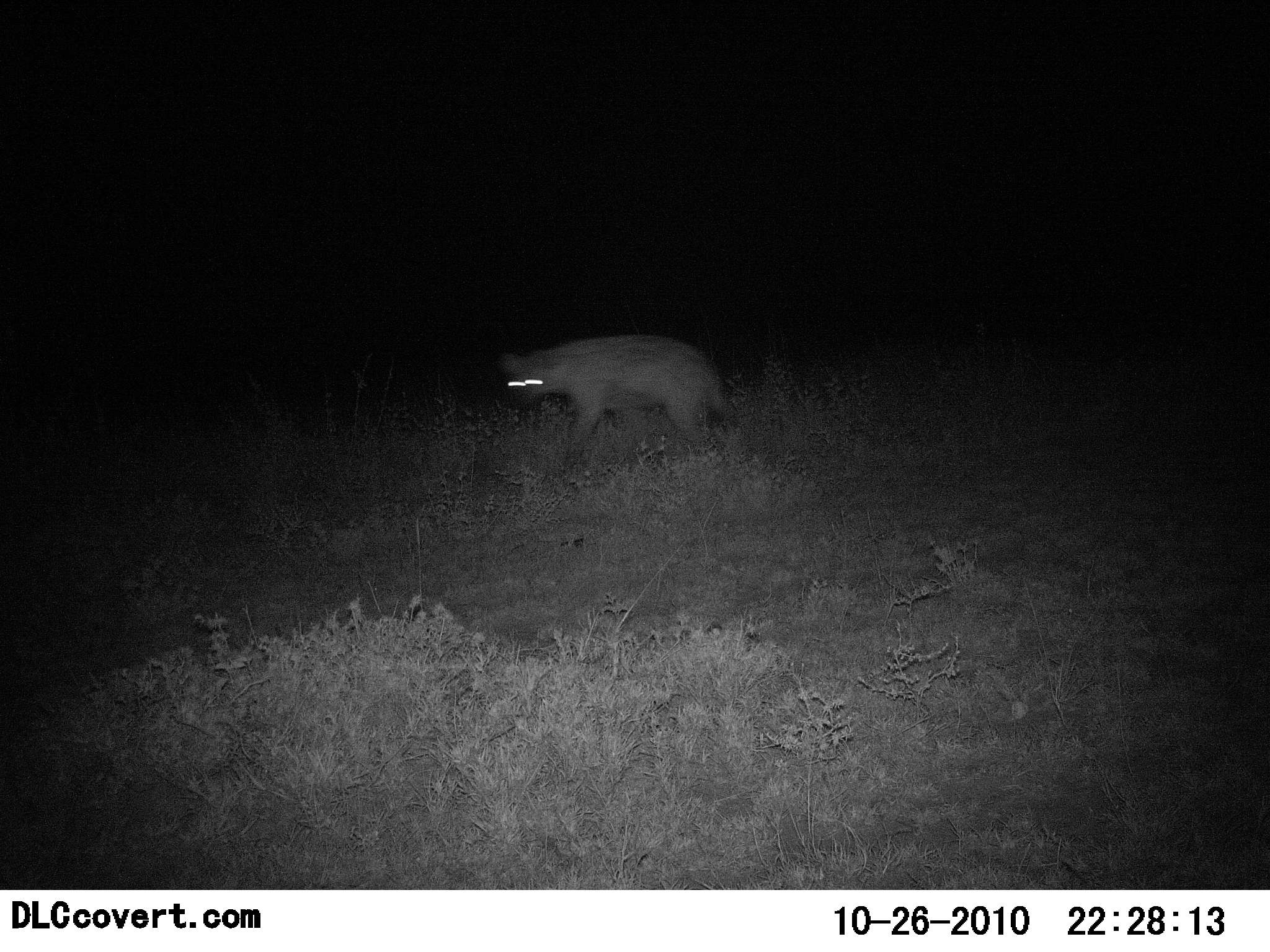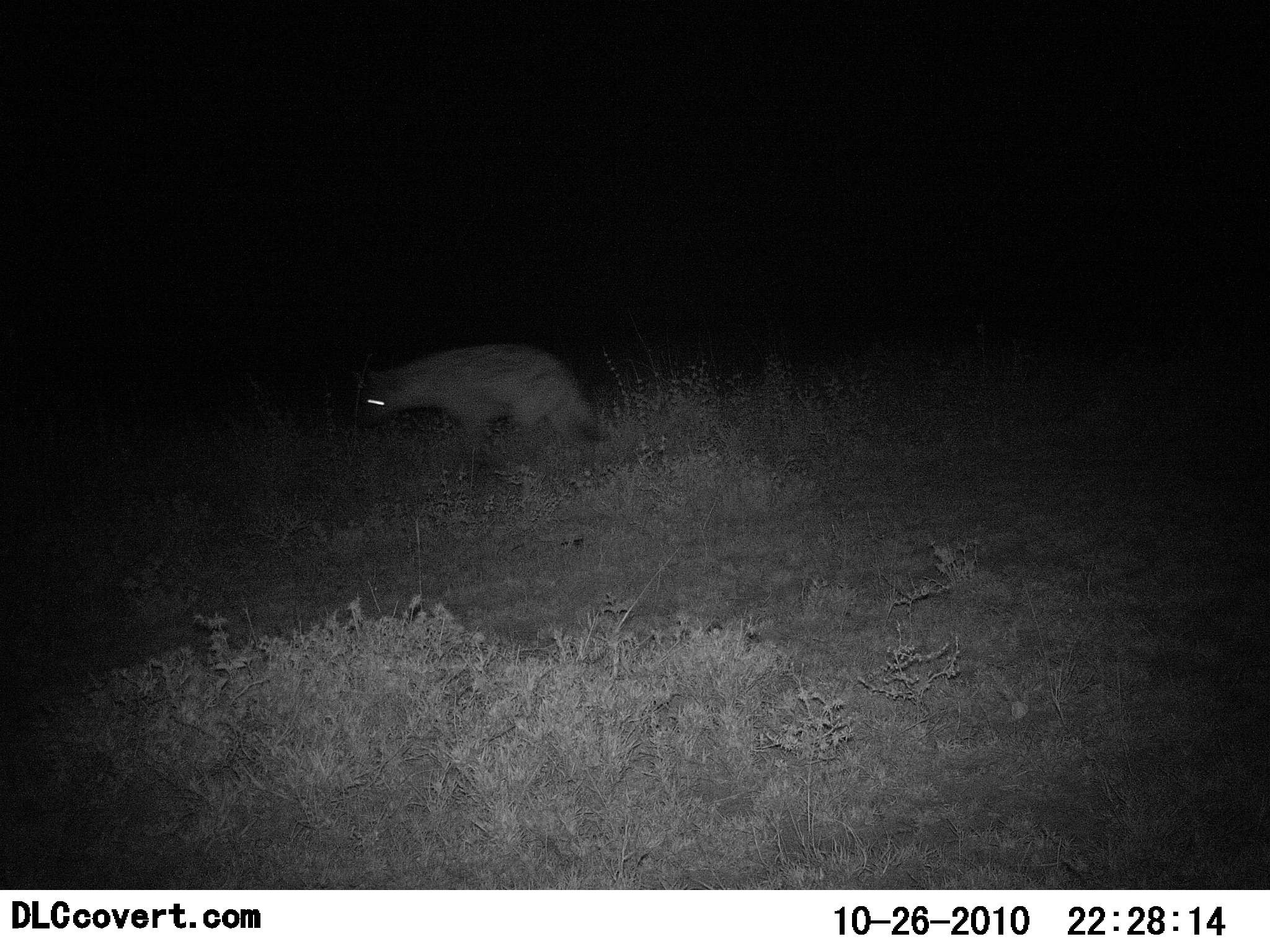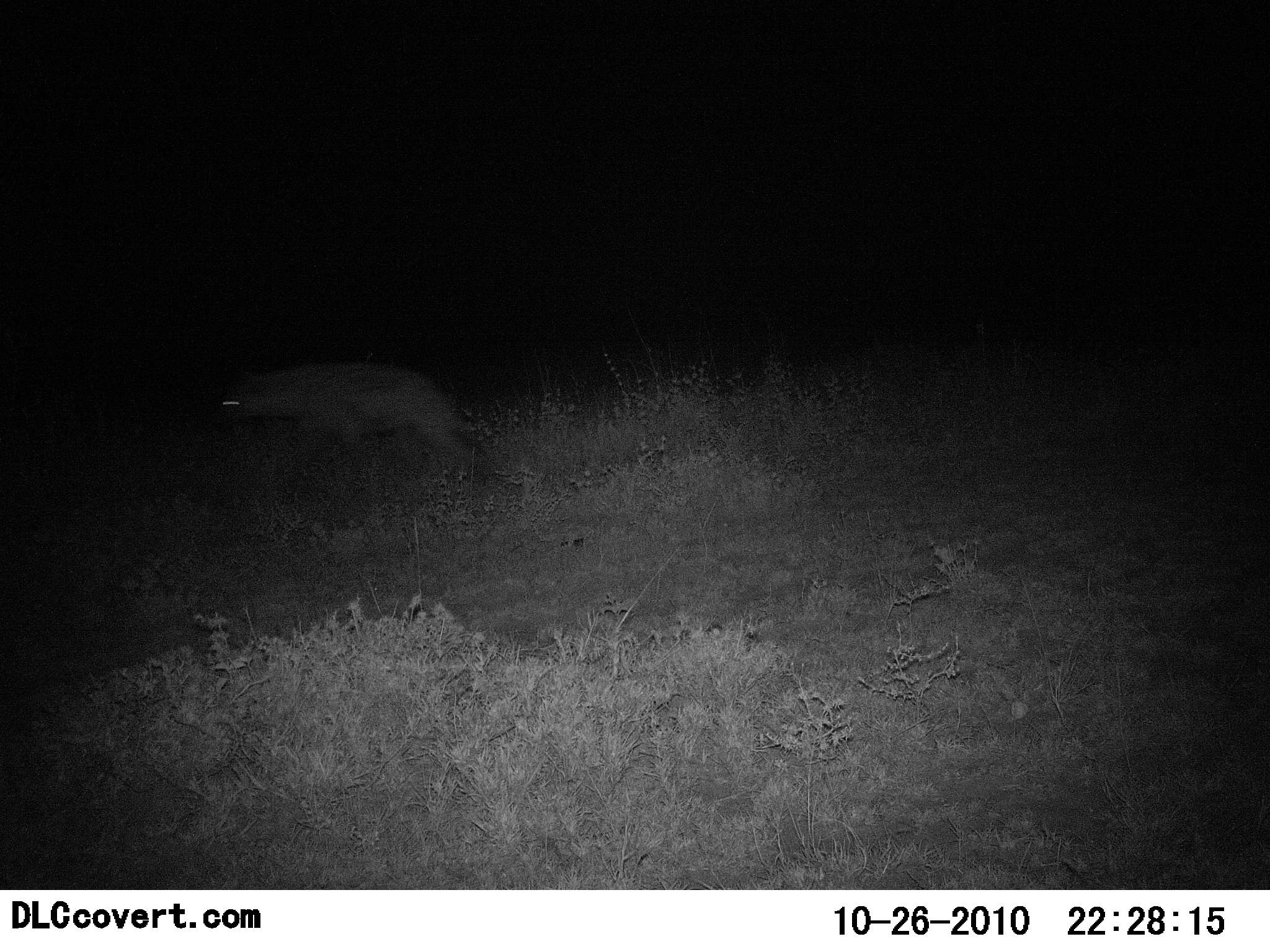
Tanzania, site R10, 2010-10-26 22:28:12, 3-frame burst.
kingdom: Animalia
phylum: Chordata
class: Mammalia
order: Carnivora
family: Hyaenidae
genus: Crocuta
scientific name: Crocuta crocuta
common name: spotted hyena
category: hyenaspotted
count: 1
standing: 0%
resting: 0%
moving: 100%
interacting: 0%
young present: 0%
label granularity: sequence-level